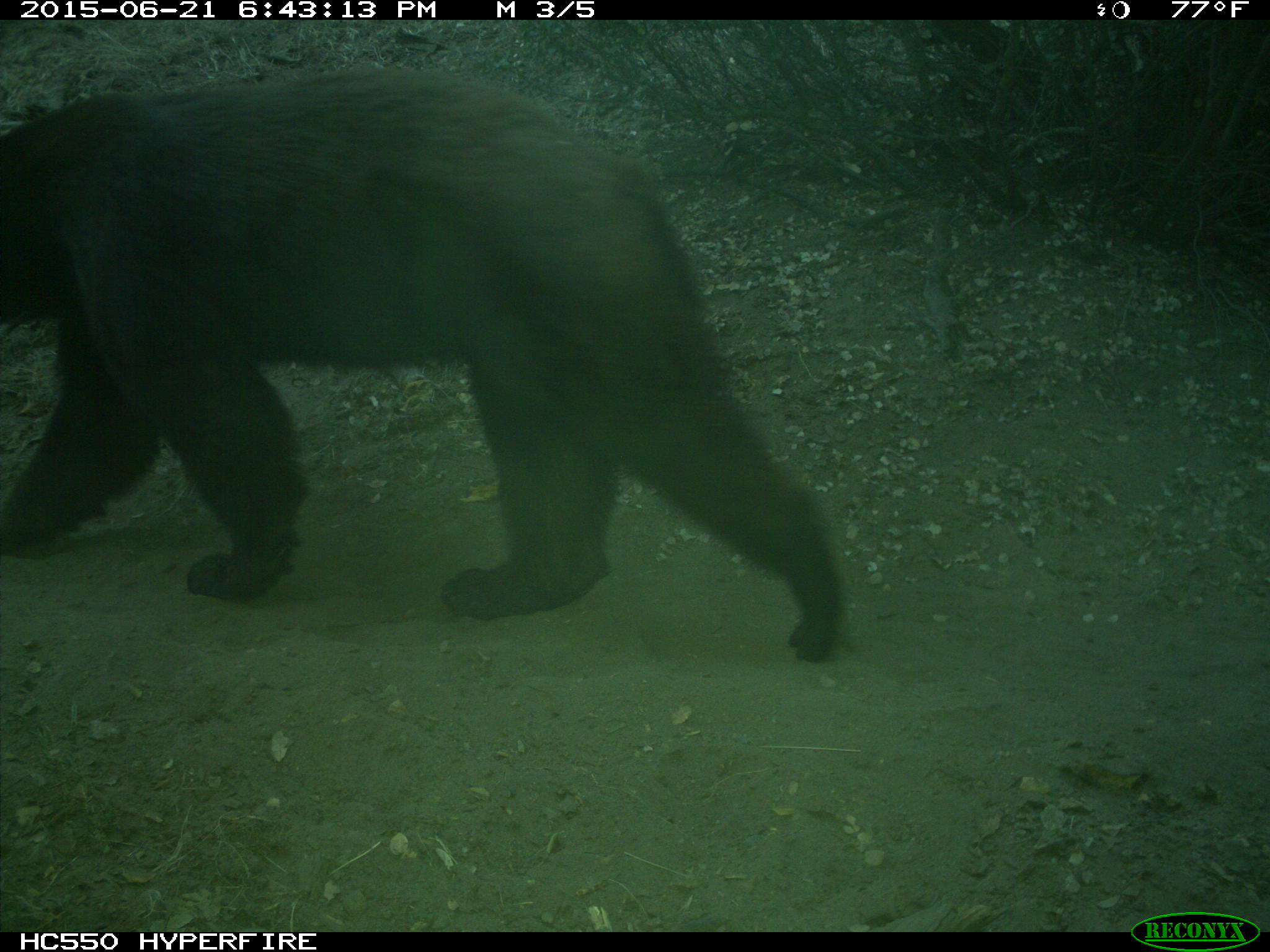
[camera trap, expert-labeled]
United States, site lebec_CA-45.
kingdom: Animalia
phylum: Chordata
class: Mammalia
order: Carnivora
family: Ursidae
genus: Ursus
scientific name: Ursus americanus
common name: american black bear